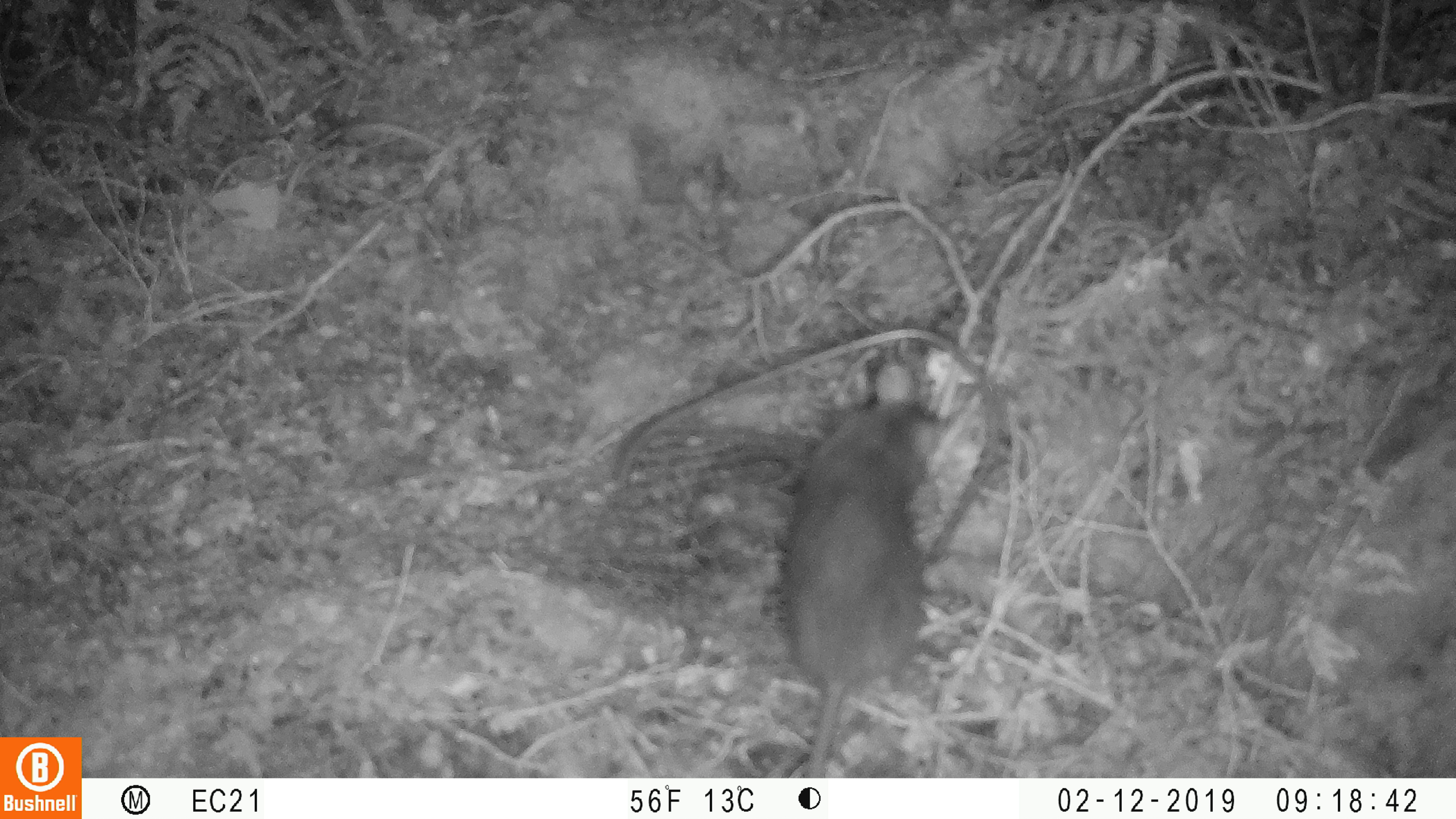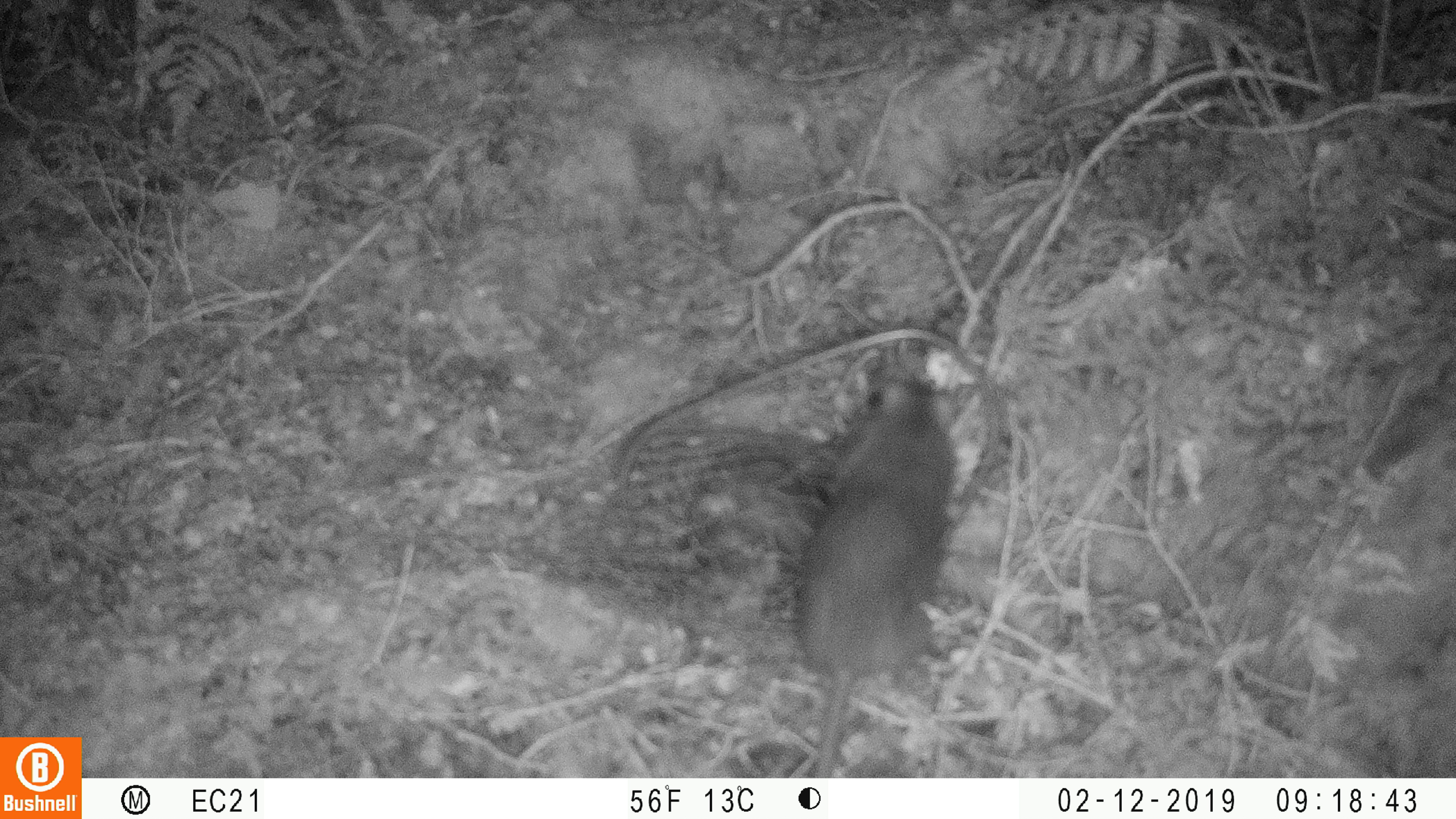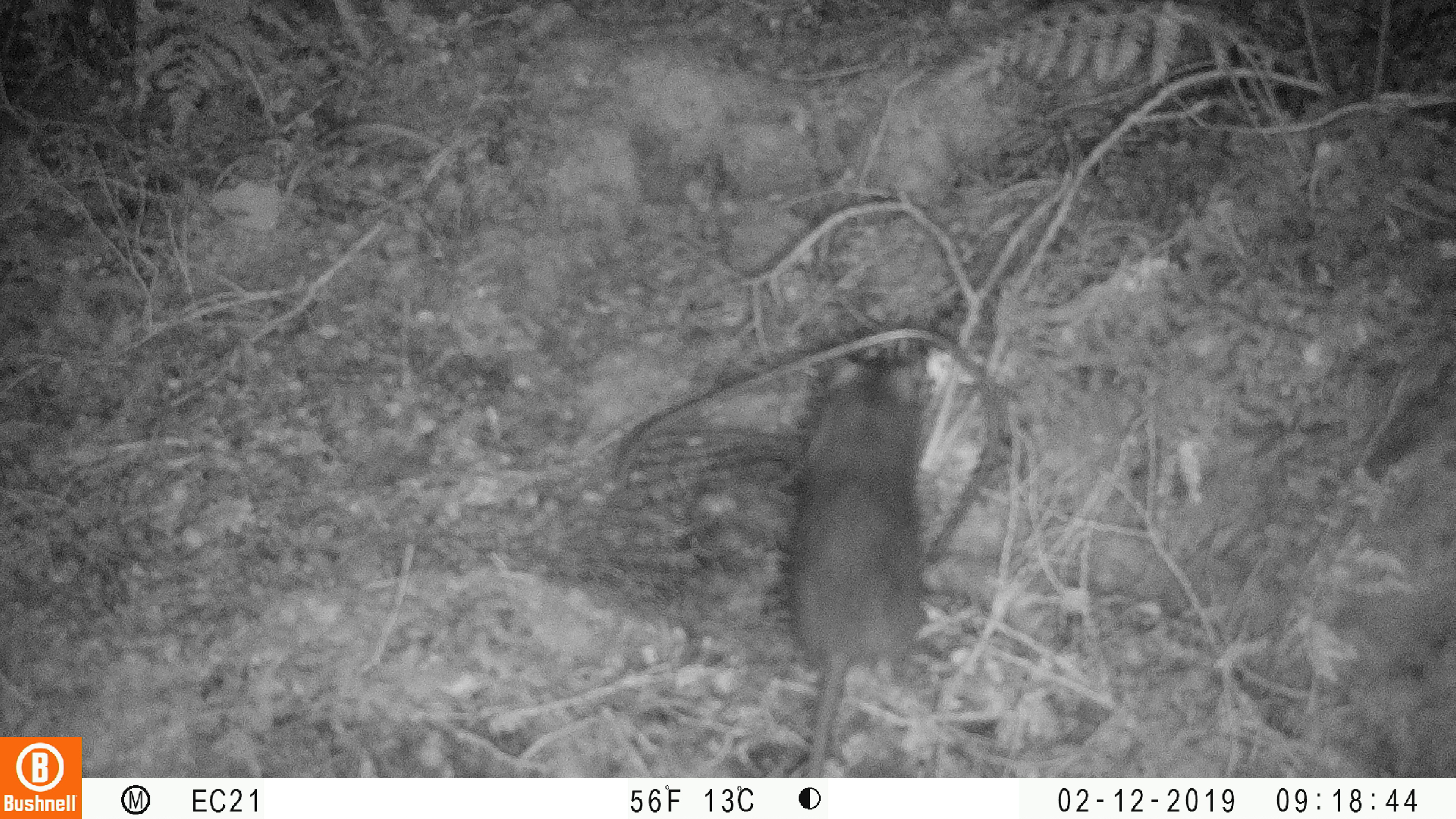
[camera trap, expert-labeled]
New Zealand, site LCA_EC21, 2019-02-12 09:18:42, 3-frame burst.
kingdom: Animalia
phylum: Chordata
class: Mammalia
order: Rodentia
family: Muridae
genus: Rattus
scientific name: Rattus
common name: rat